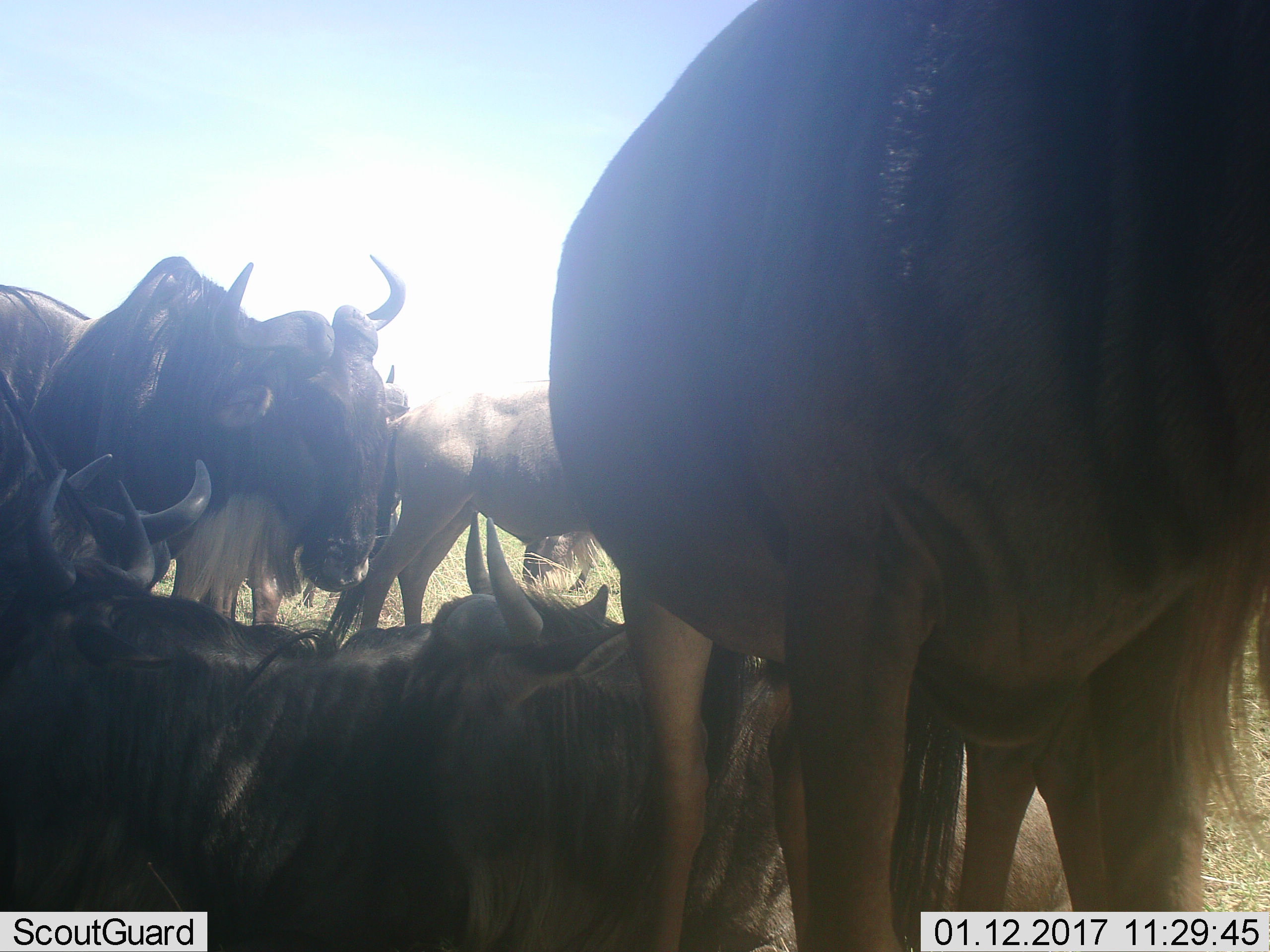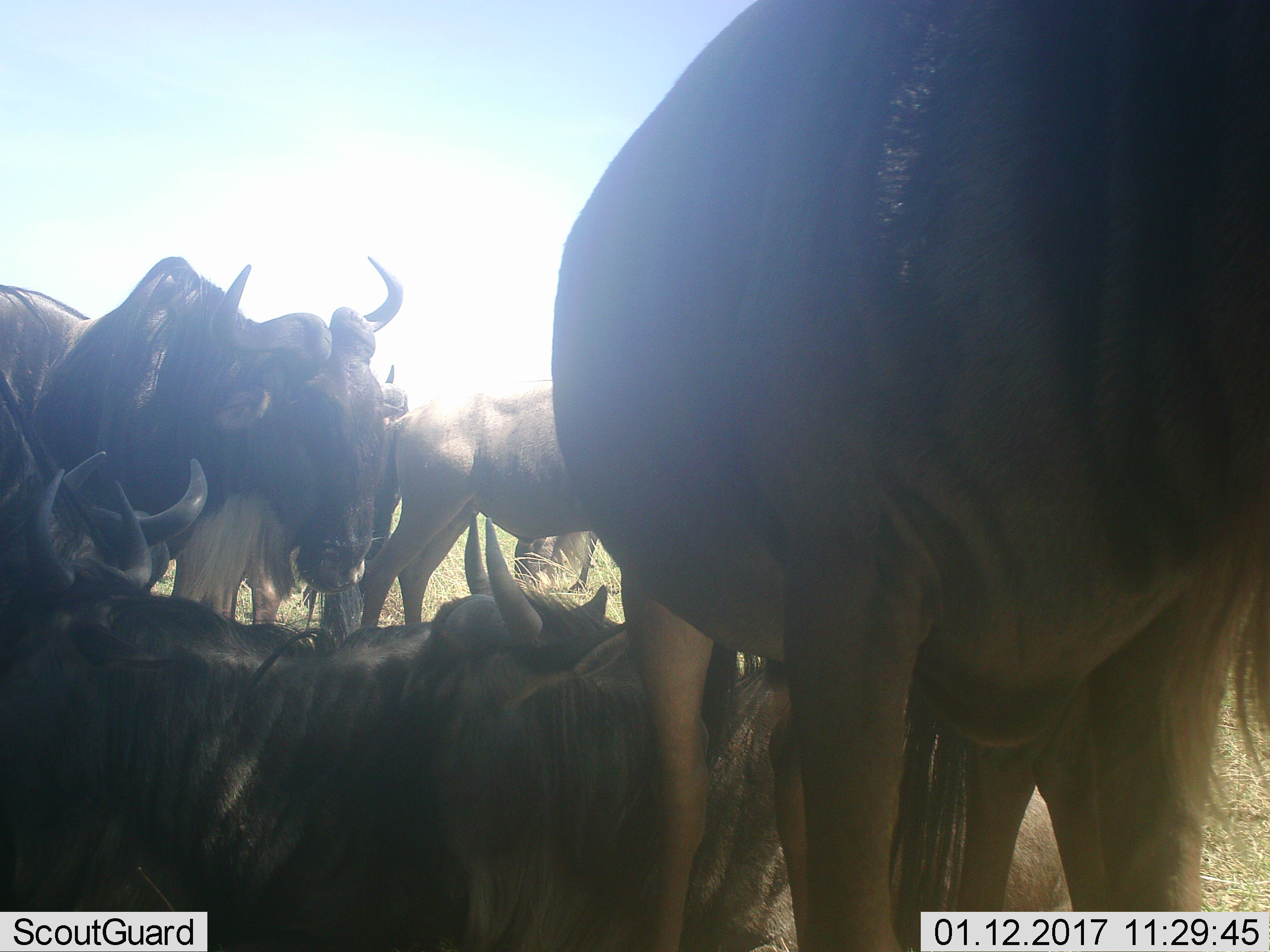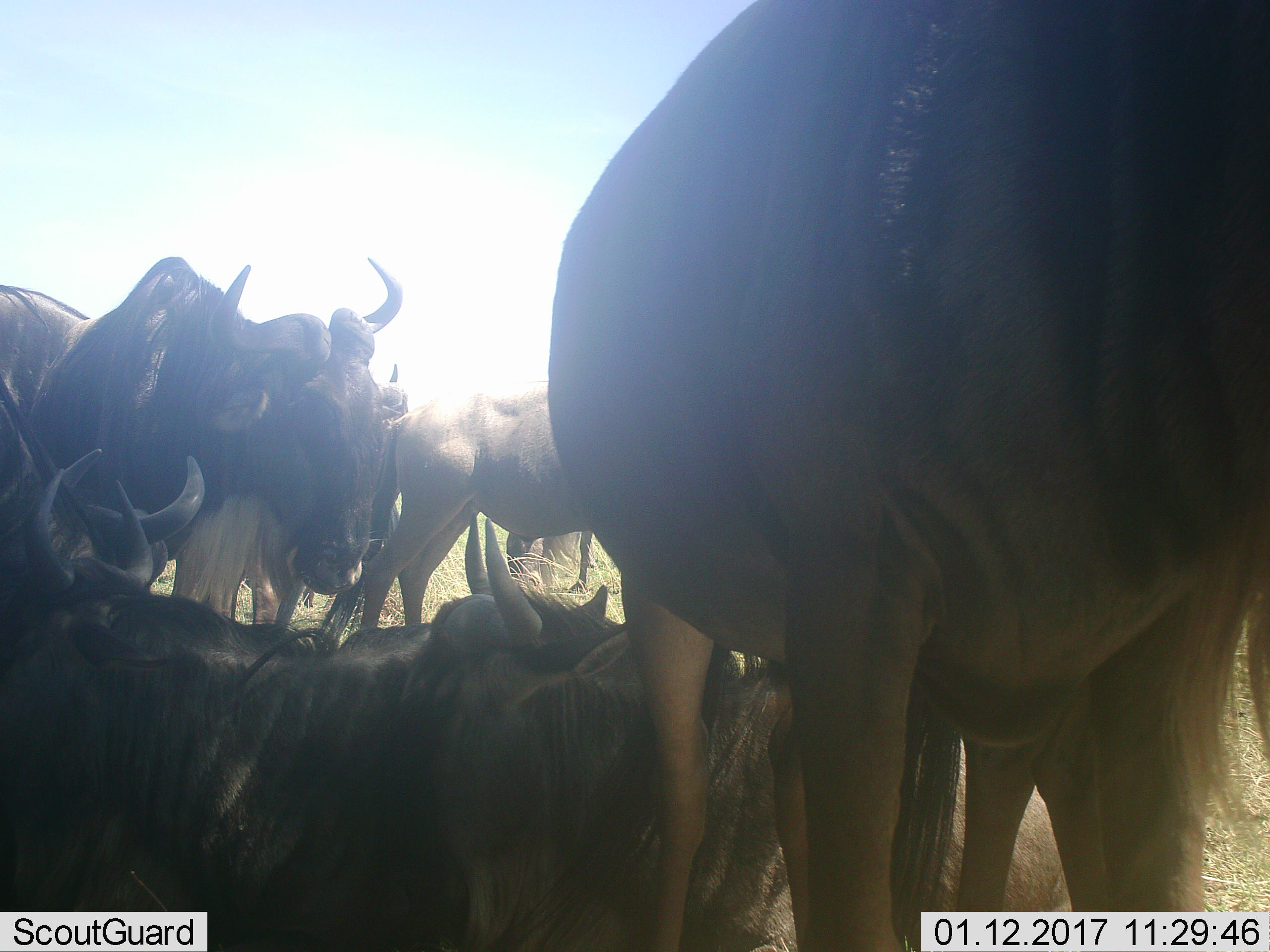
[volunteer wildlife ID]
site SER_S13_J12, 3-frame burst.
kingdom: Animalia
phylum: Chordata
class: Mammalia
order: Artiodactyla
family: Bovidae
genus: Connochaetes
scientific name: Connochaetes taurinus taurinus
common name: blue wildebeest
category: wildebeestblue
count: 8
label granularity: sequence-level